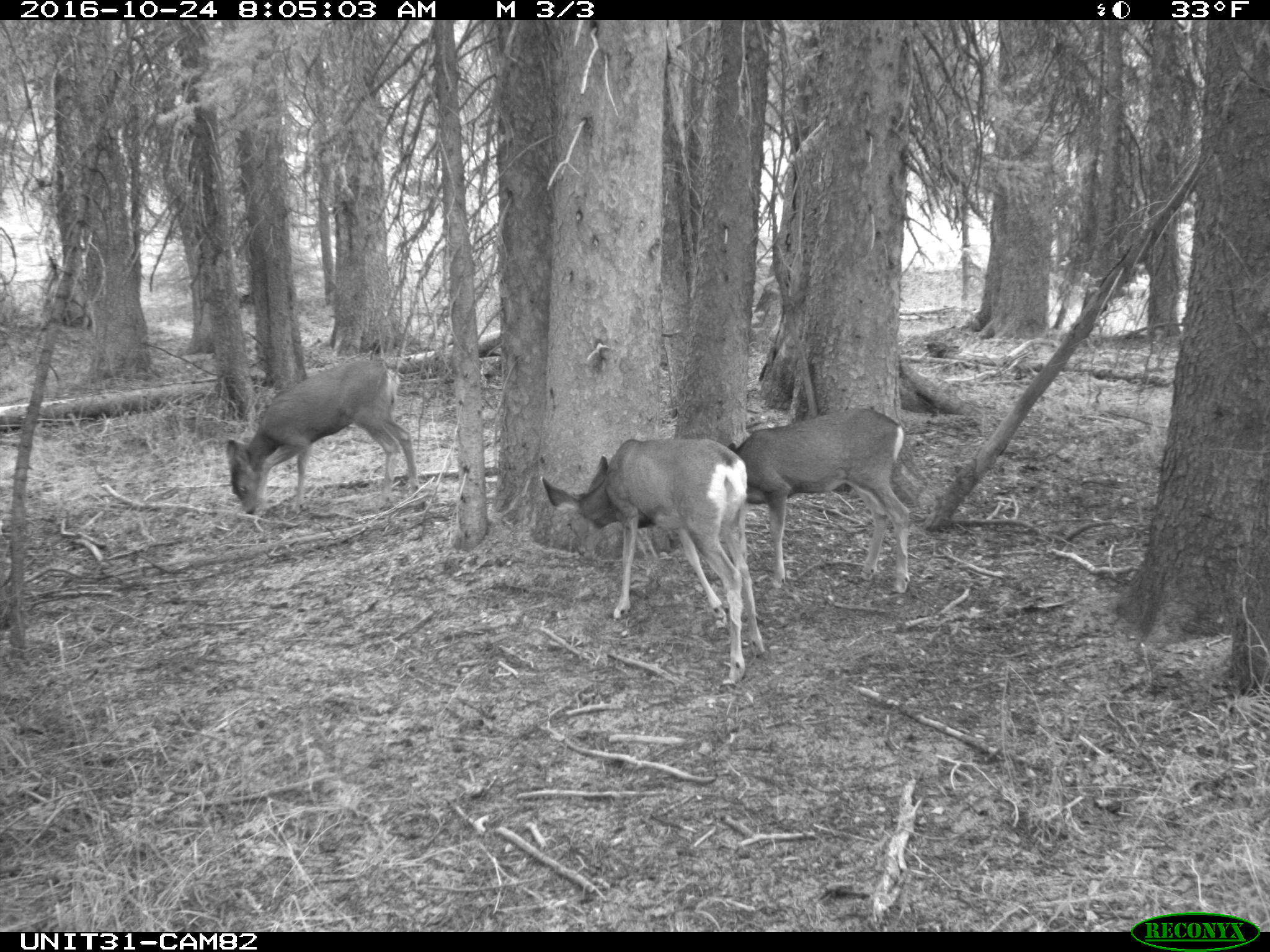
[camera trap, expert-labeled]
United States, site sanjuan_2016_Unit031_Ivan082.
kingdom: Animalia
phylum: Chordata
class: Mammalia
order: Artiodactyla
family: Cervidae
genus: Odocoileus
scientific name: Odocoileus hemionus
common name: mule deer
Odocoileus hemionus (mule deer).